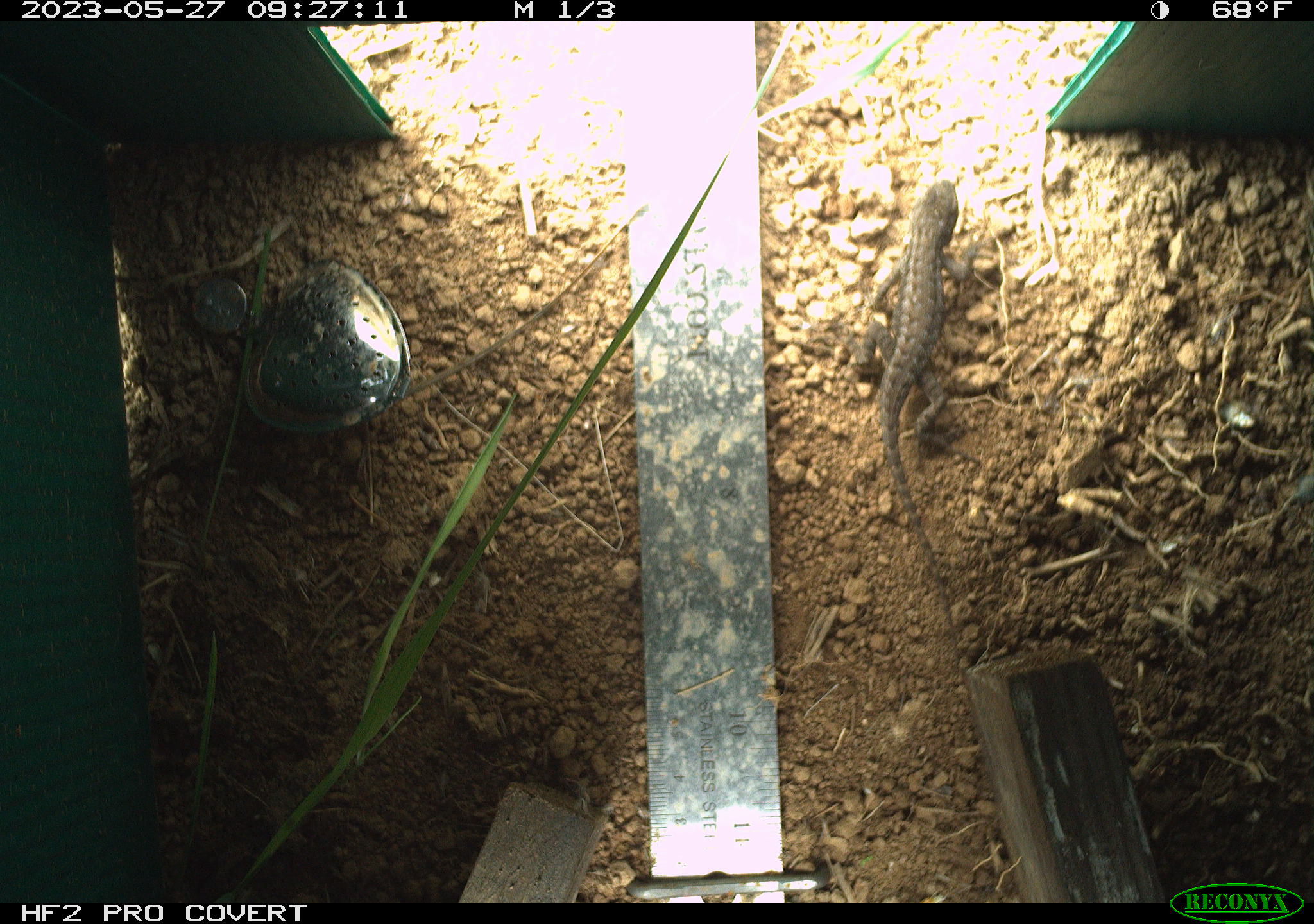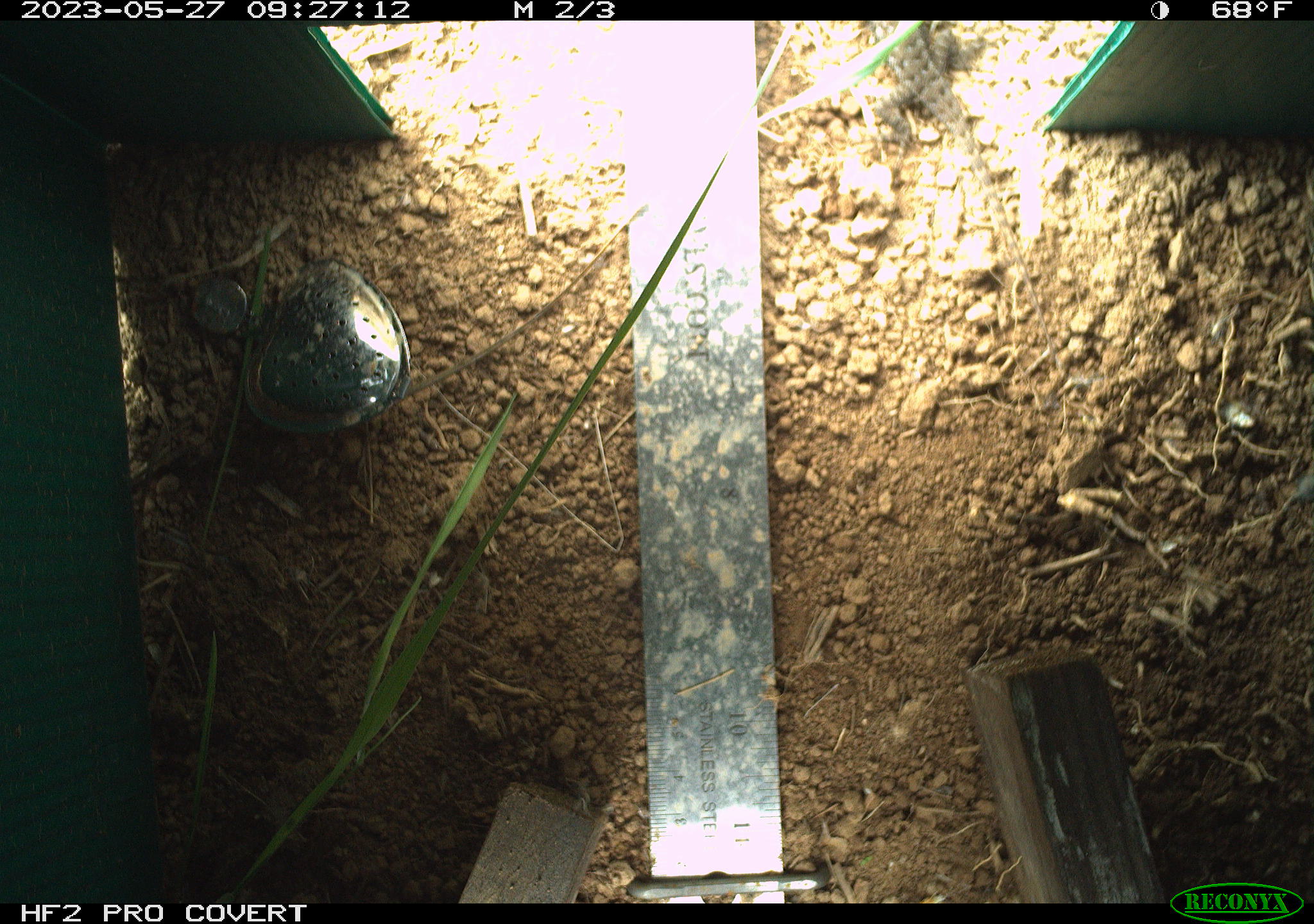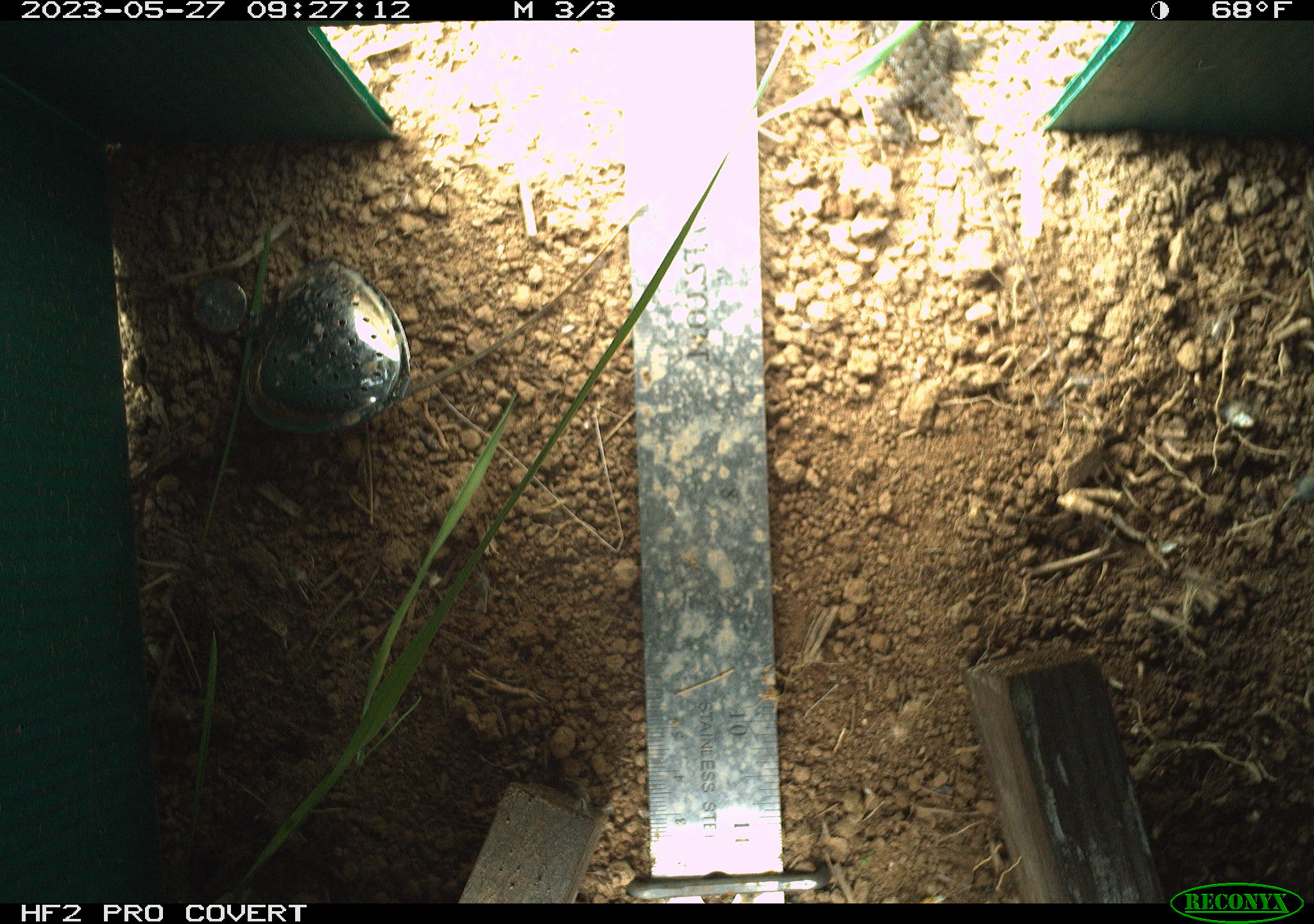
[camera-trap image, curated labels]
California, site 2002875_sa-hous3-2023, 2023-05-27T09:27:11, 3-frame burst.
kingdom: Animalia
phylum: Chordata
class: Reptilia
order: Squamata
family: Phrynosomatidae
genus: Sceloporus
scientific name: Sceloporus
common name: spiny lizards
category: sceloporus species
Sceloporus species (spiny lizards) (Sceloporus).